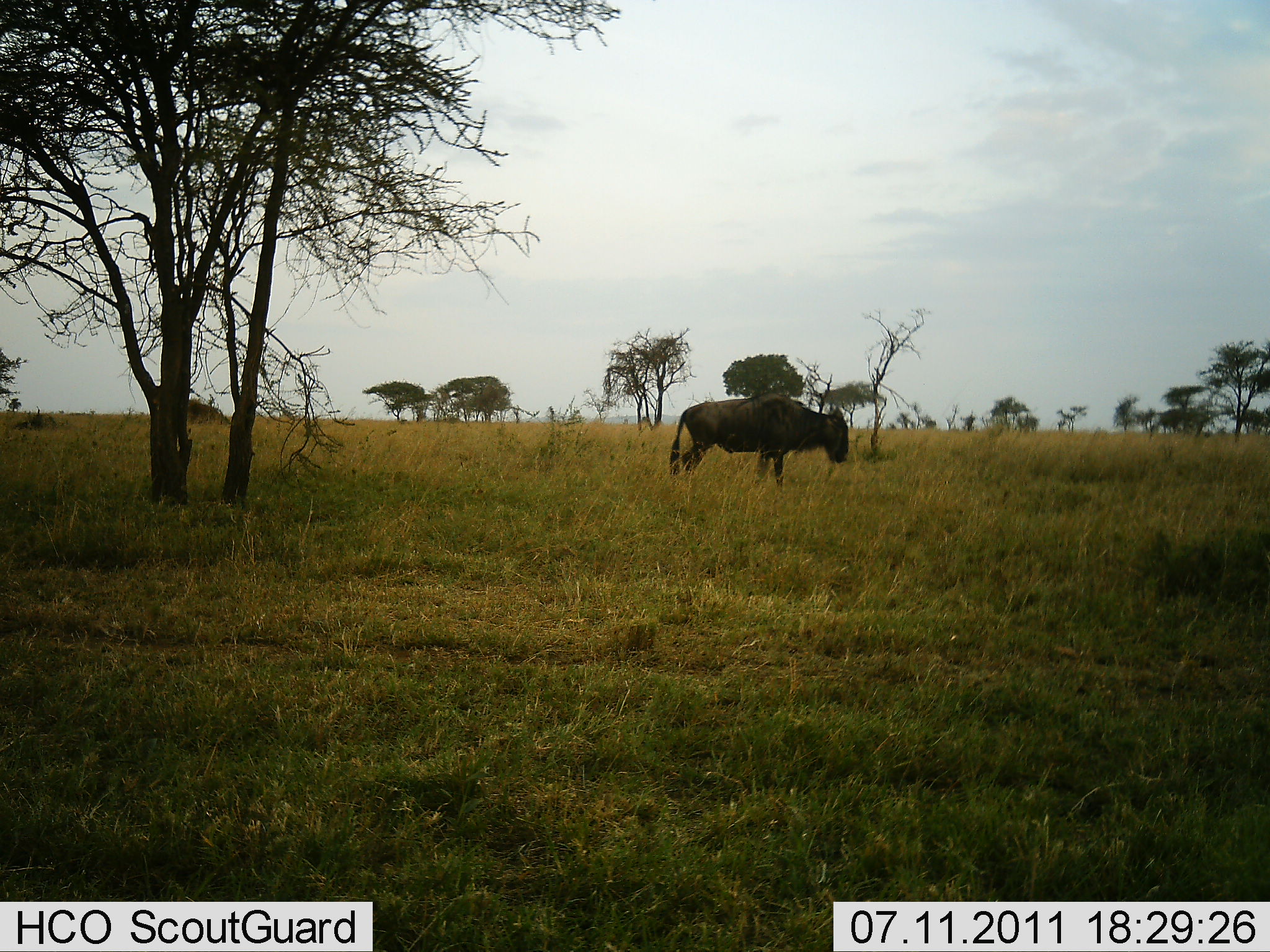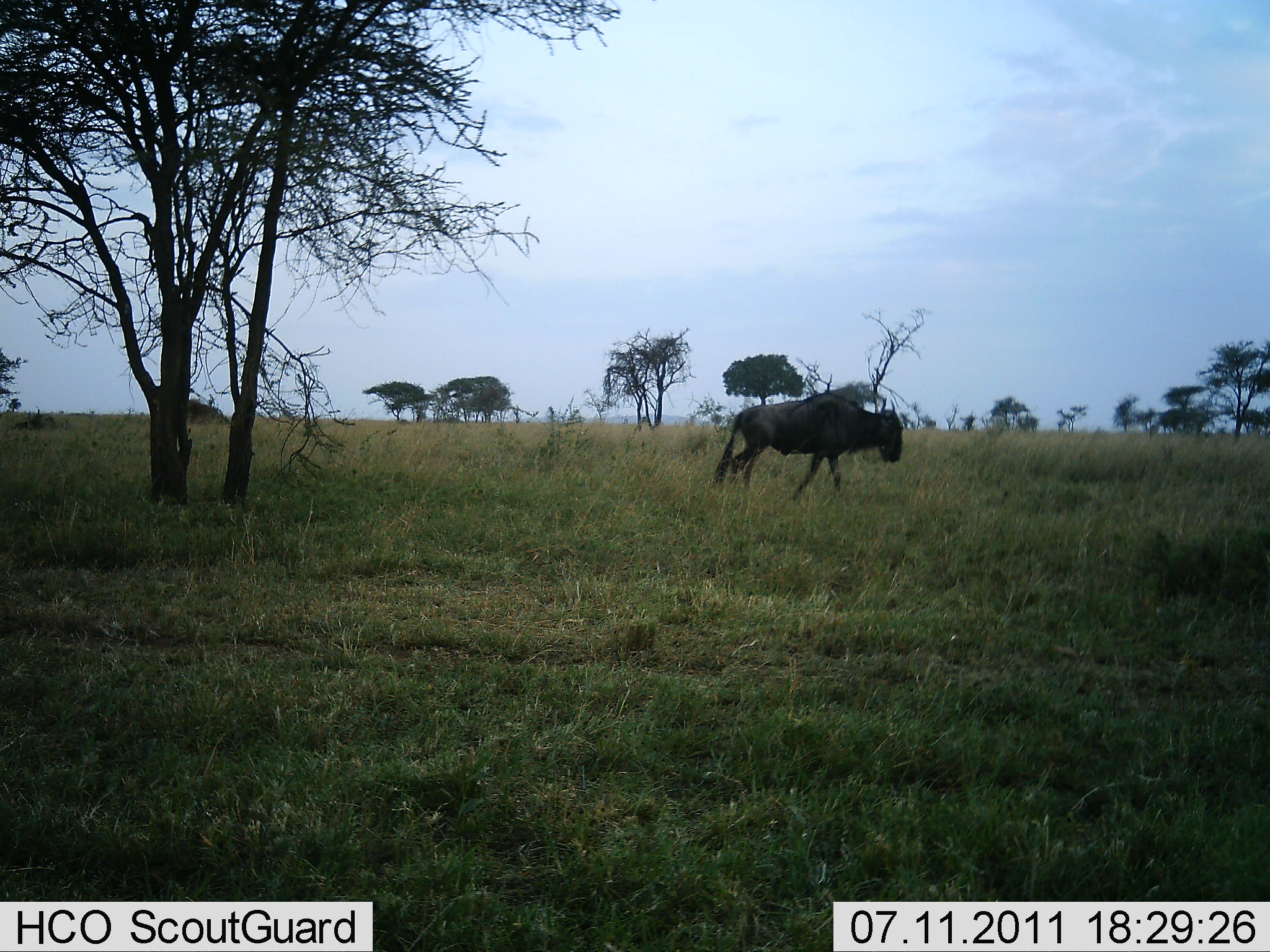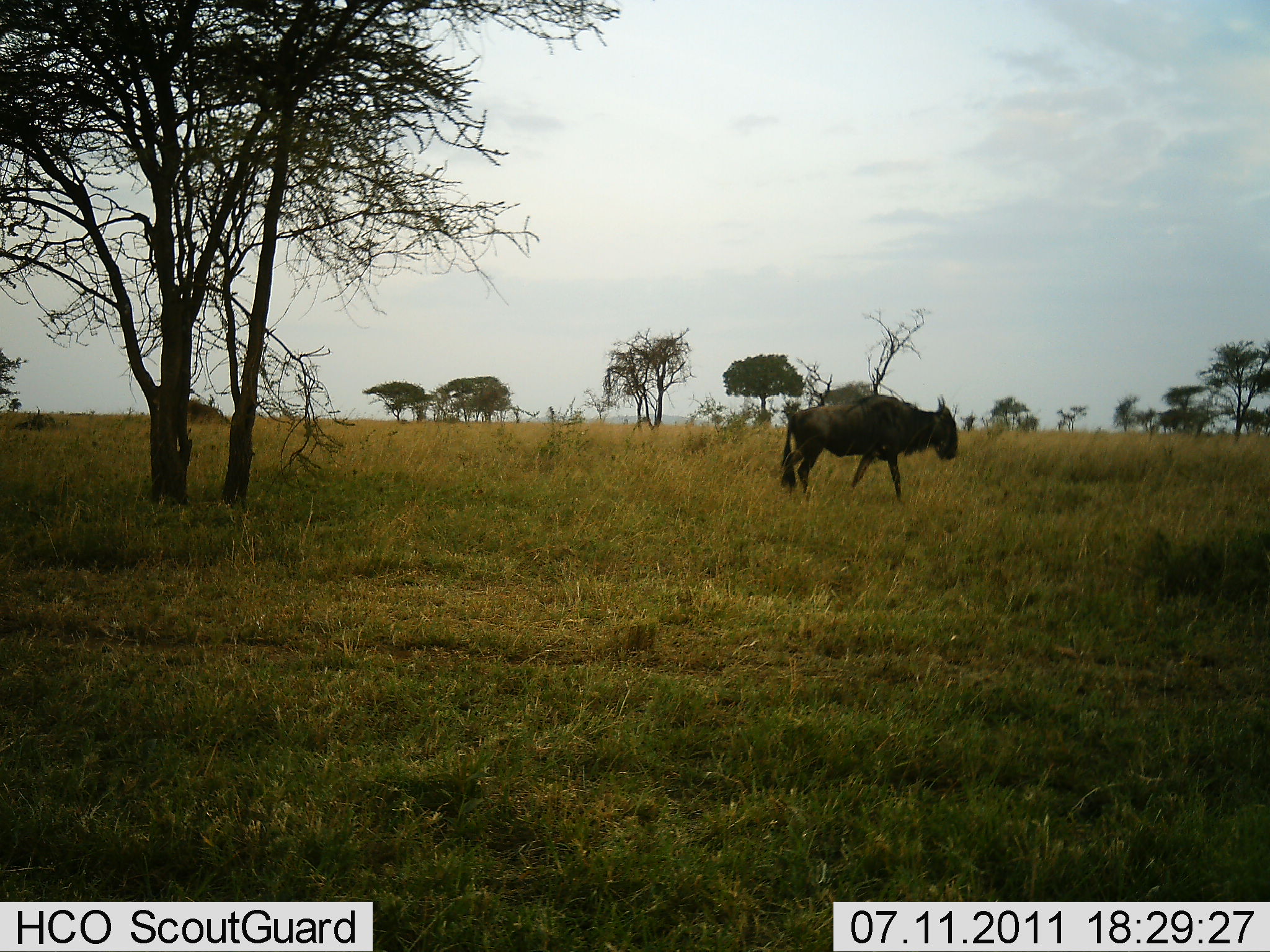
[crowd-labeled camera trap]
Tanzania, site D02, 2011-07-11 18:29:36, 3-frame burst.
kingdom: Animalia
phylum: Chordata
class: Mammalia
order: Artiodactyla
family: Bovidae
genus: Connochaetes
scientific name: Connochaetes taurinus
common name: blue wildebeest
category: wildebeest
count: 1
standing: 0%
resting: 0%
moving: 100%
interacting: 0%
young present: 0%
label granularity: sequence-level